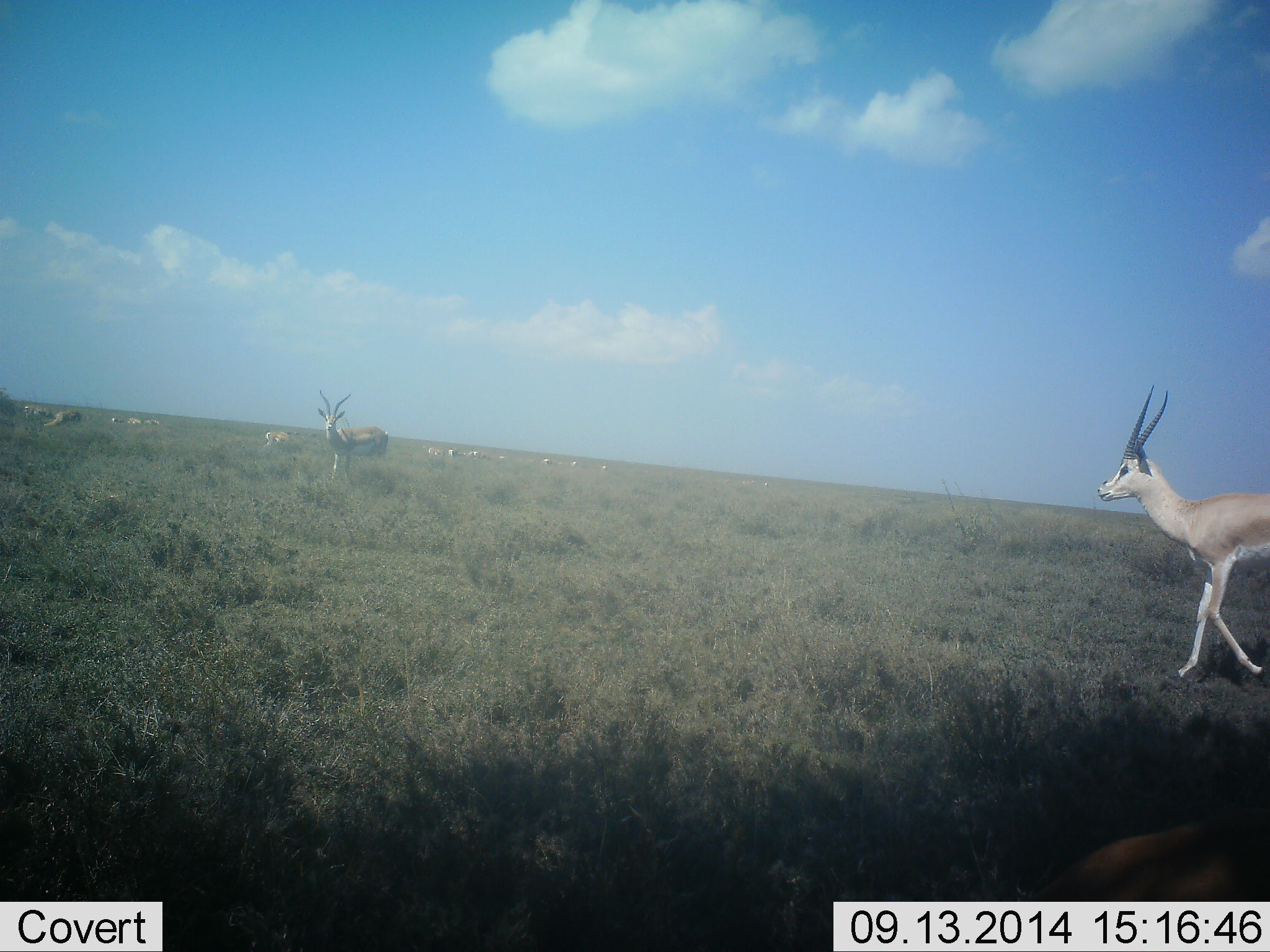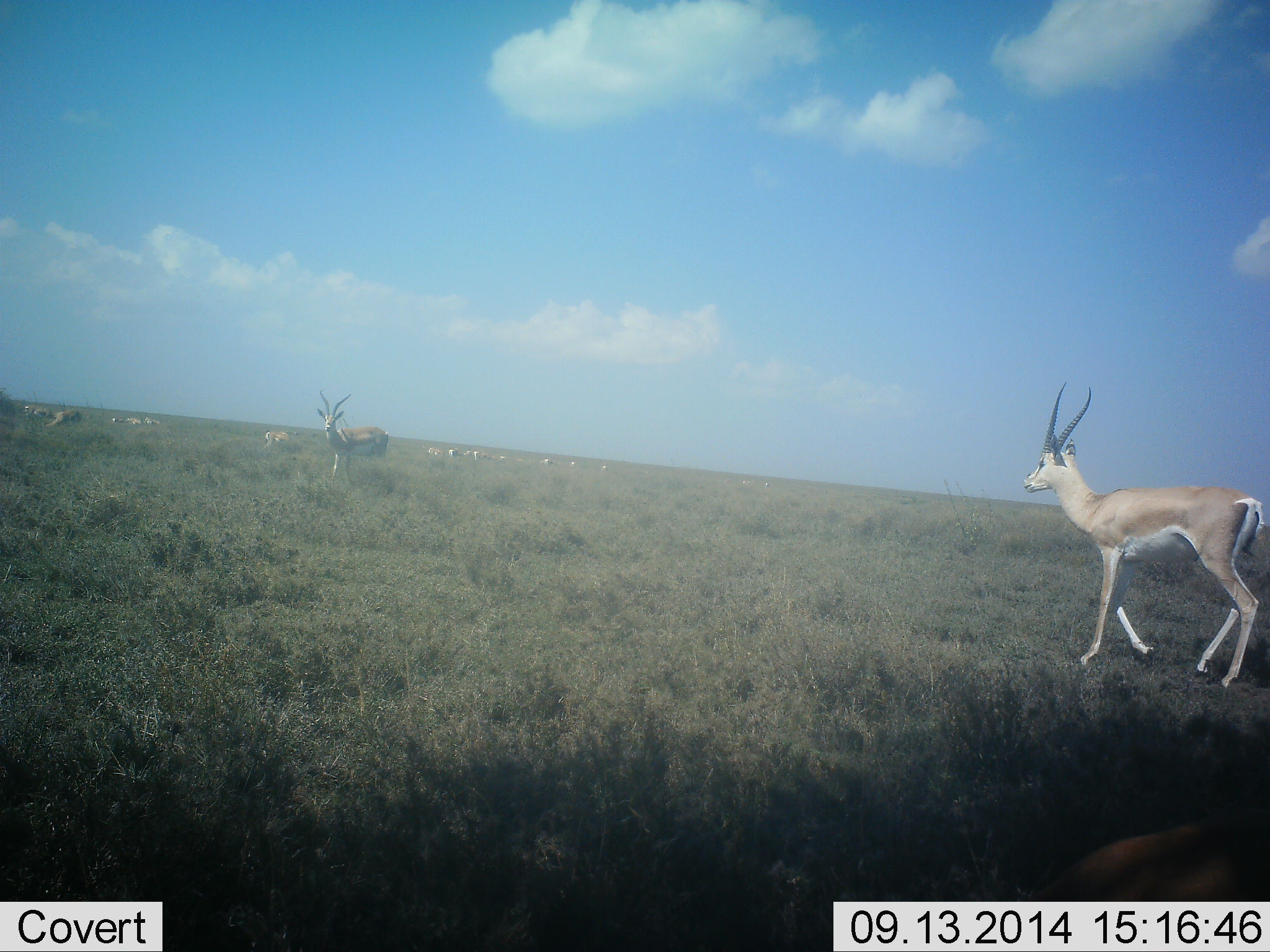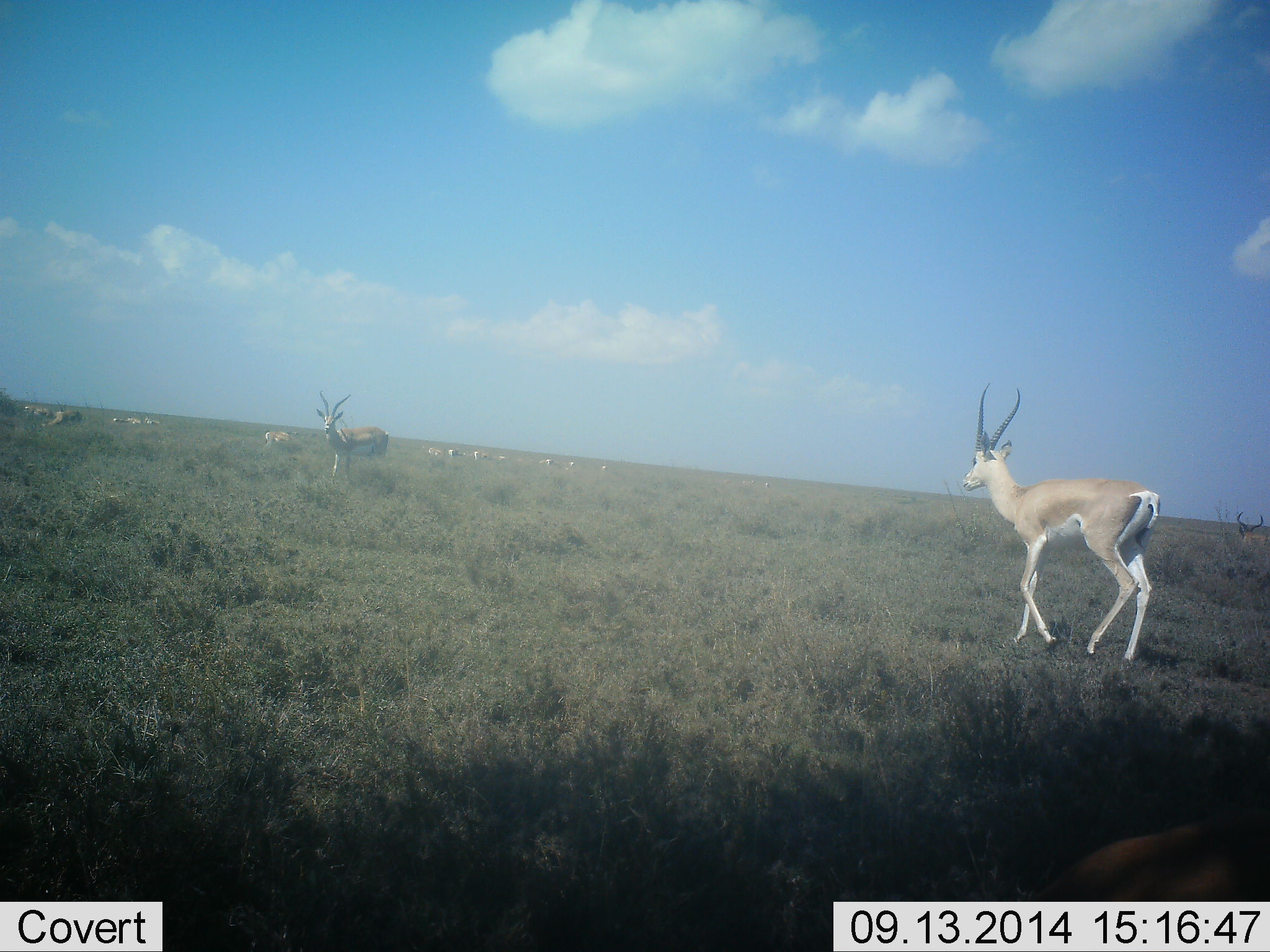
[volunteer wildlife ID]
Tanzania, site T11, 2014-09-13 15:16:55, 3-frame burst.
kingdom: Animalia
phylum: Chordata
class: Mammalia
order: Artiodactyla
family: Bovidae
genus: Nanger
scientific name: Nanger granti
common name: grant's gazelle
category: gazellegrants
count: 11-50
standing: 67%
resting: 8%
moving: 83%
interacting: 0%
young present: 0%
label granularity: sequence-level